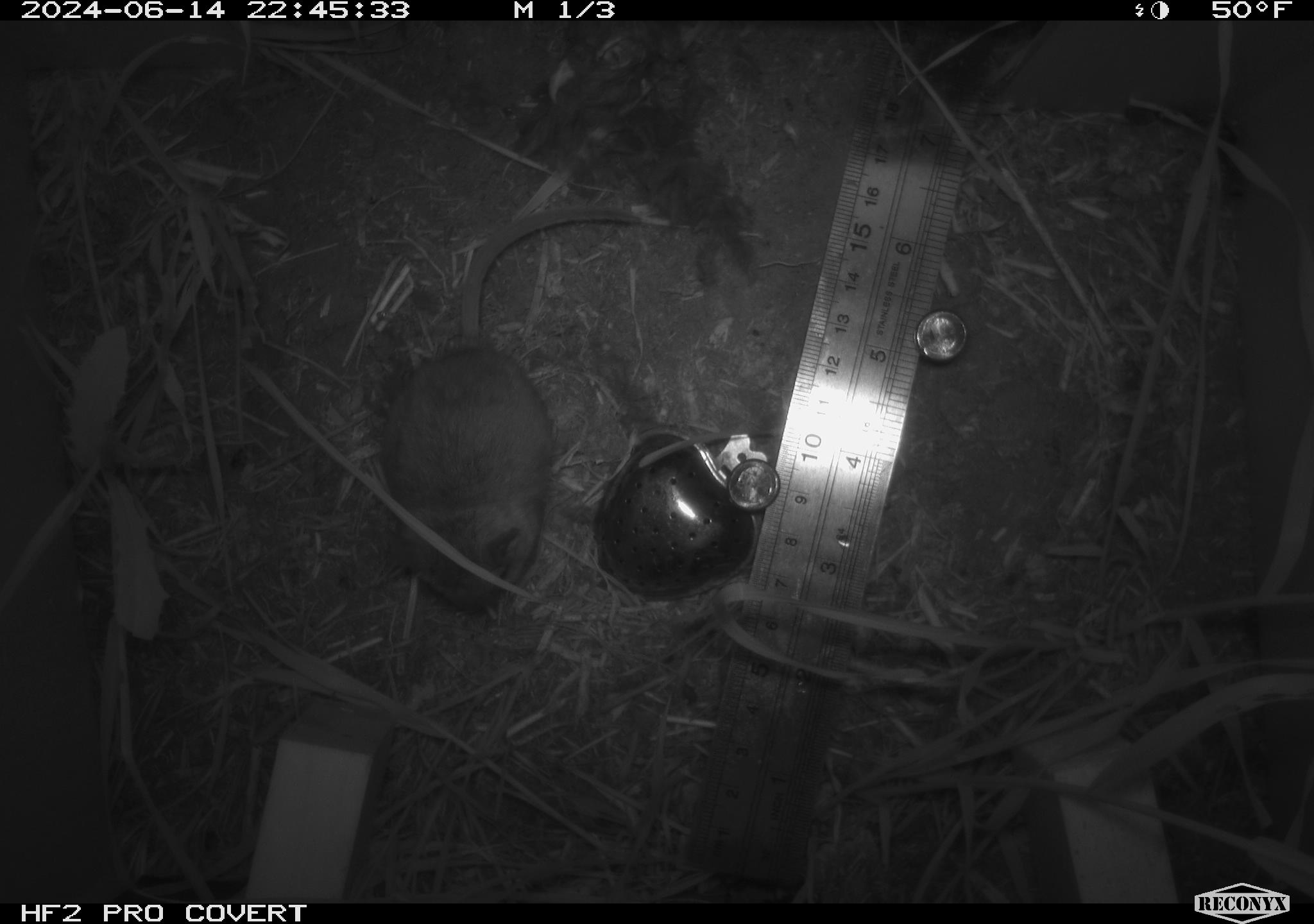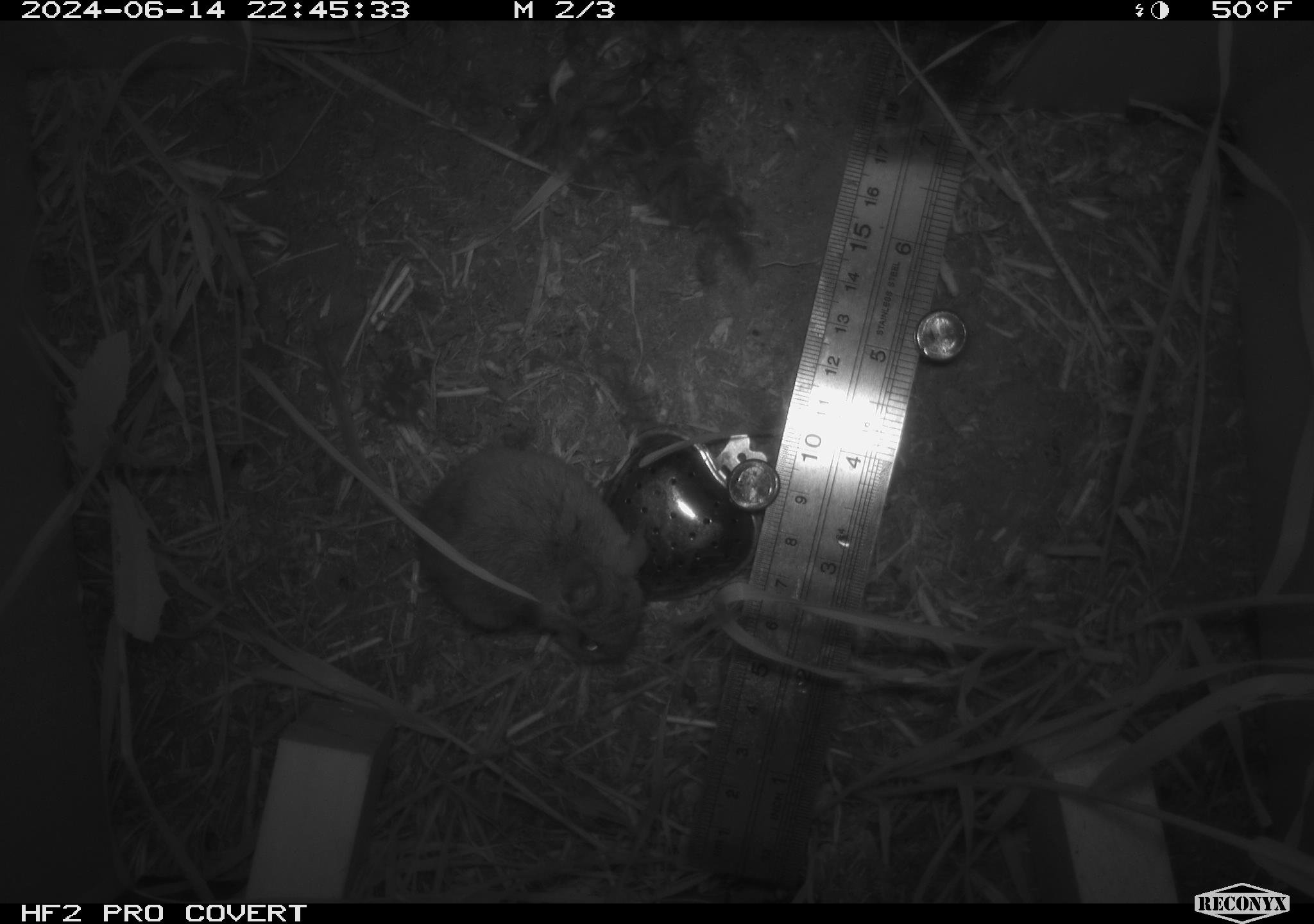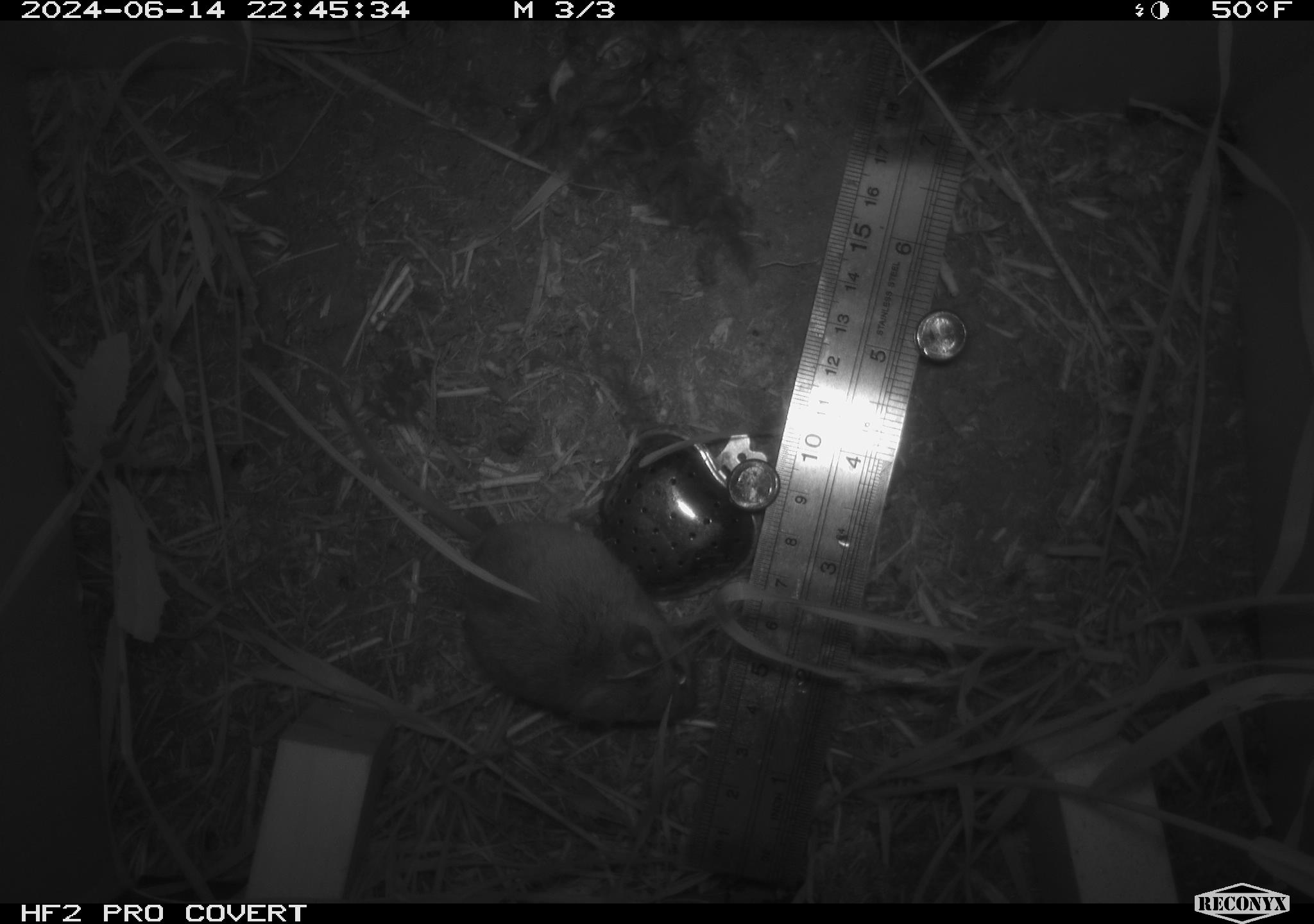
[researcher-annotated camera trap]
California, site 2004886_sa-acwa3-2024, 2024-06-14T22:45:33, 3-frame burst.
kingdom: Animalia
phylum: Chordata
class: Mammalia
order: Rodentia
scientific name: Rodentia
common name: mouse species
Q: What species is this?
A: Mouse species (Rodentia).